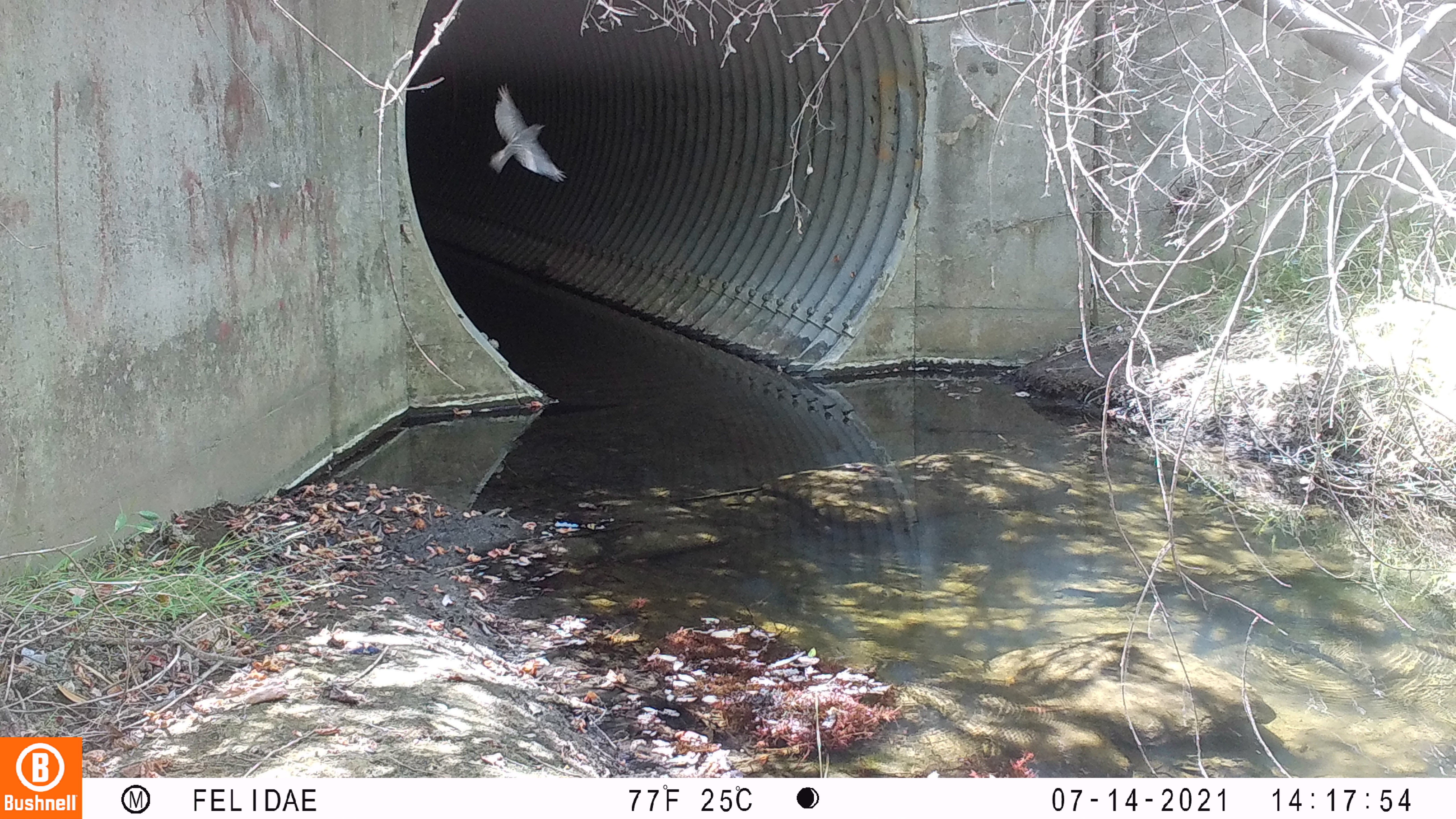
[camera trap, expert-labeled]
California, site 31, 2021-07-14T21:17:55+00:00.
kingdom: Animalia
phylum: Chordata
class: Aves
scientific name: Aves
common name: bird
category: unknown bird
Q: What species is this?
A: Unknown bird (bird) (Aves).